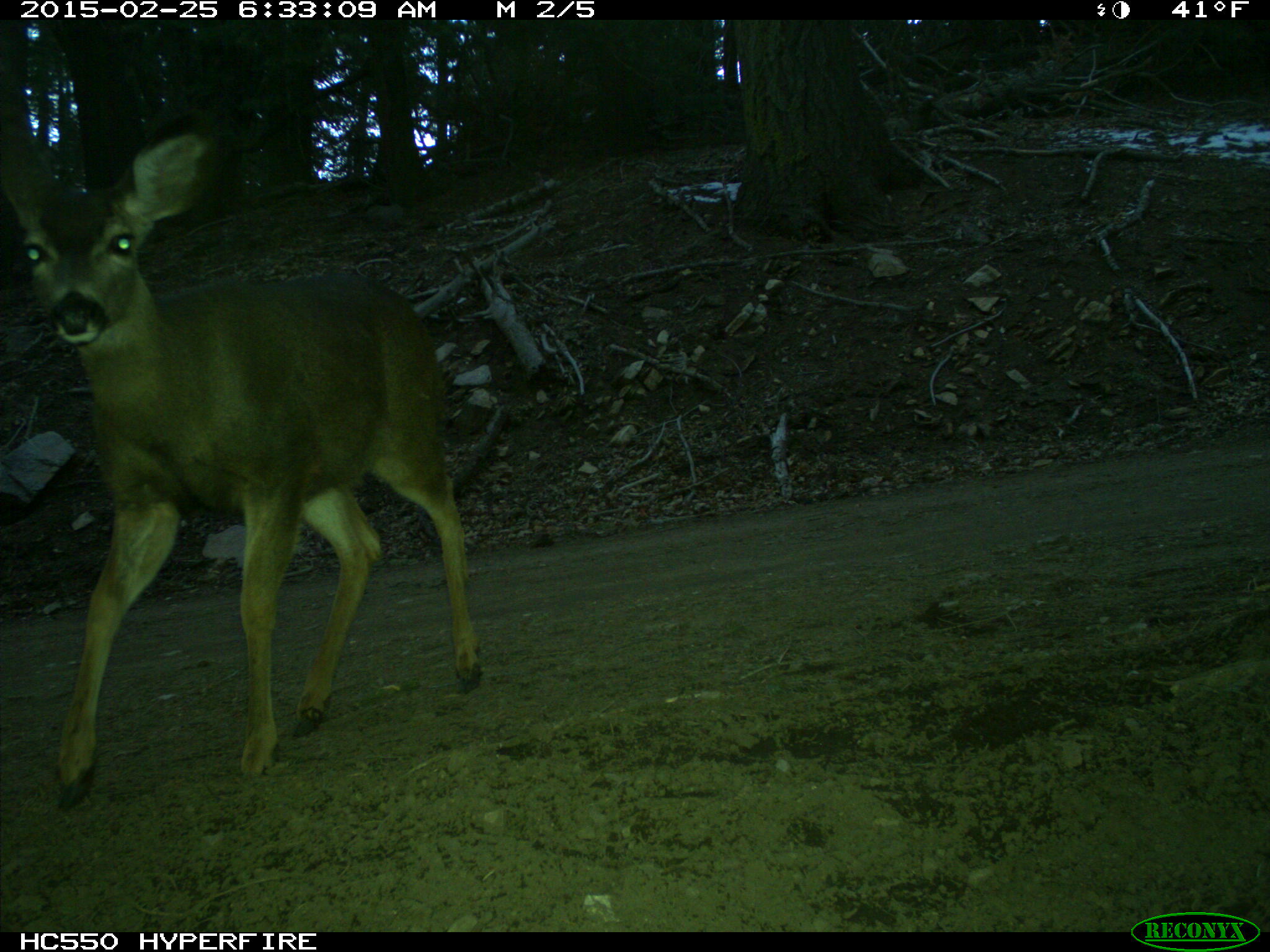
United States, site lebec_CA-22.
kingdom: Animalia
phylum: Chordata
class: Mammalia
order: Artiodactyla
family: Cervidae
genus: Odocoileus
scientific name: Odocoileus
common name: deer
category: unidentified deer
Unidentified deer (deer) (Odocoileus).